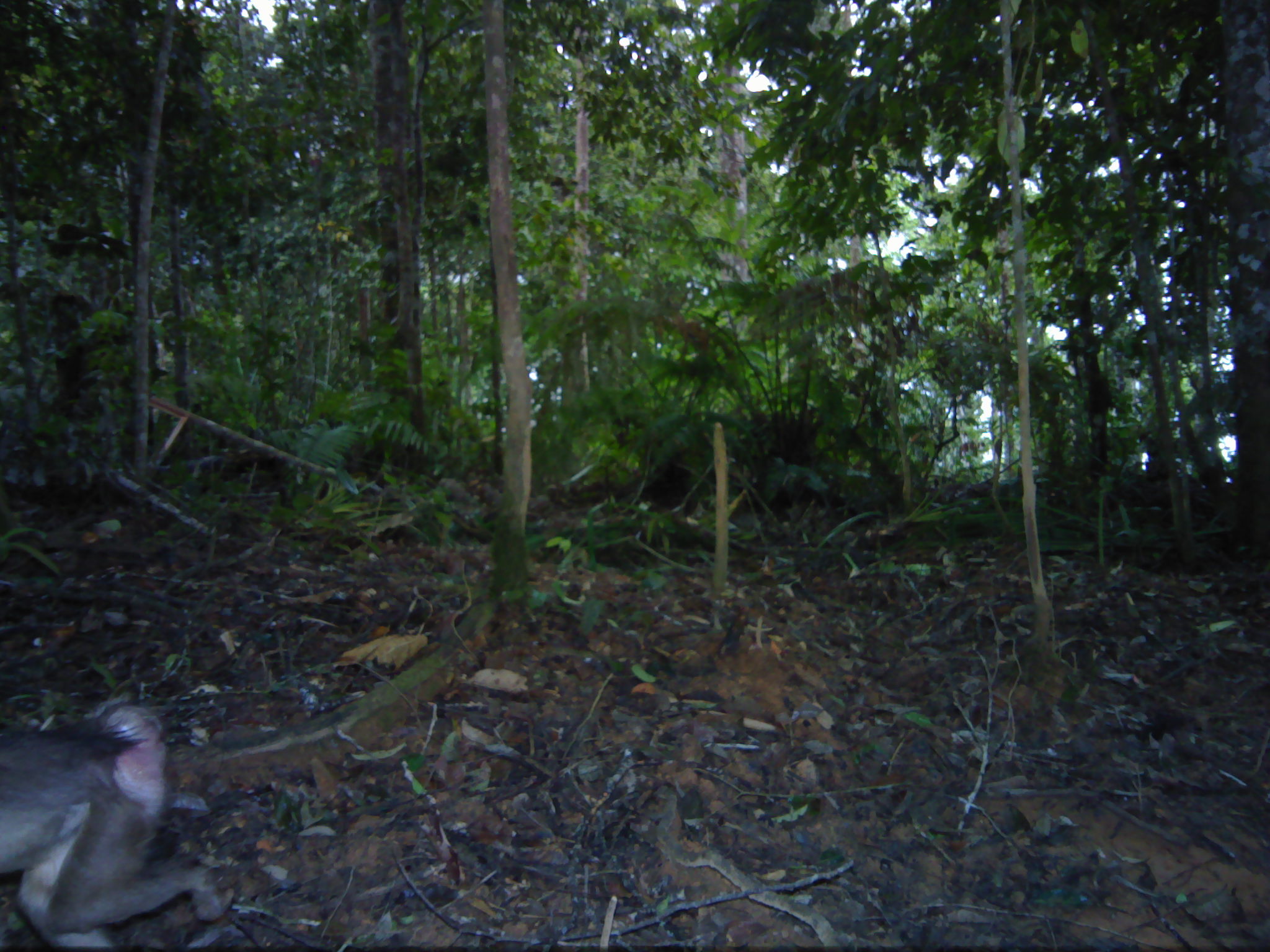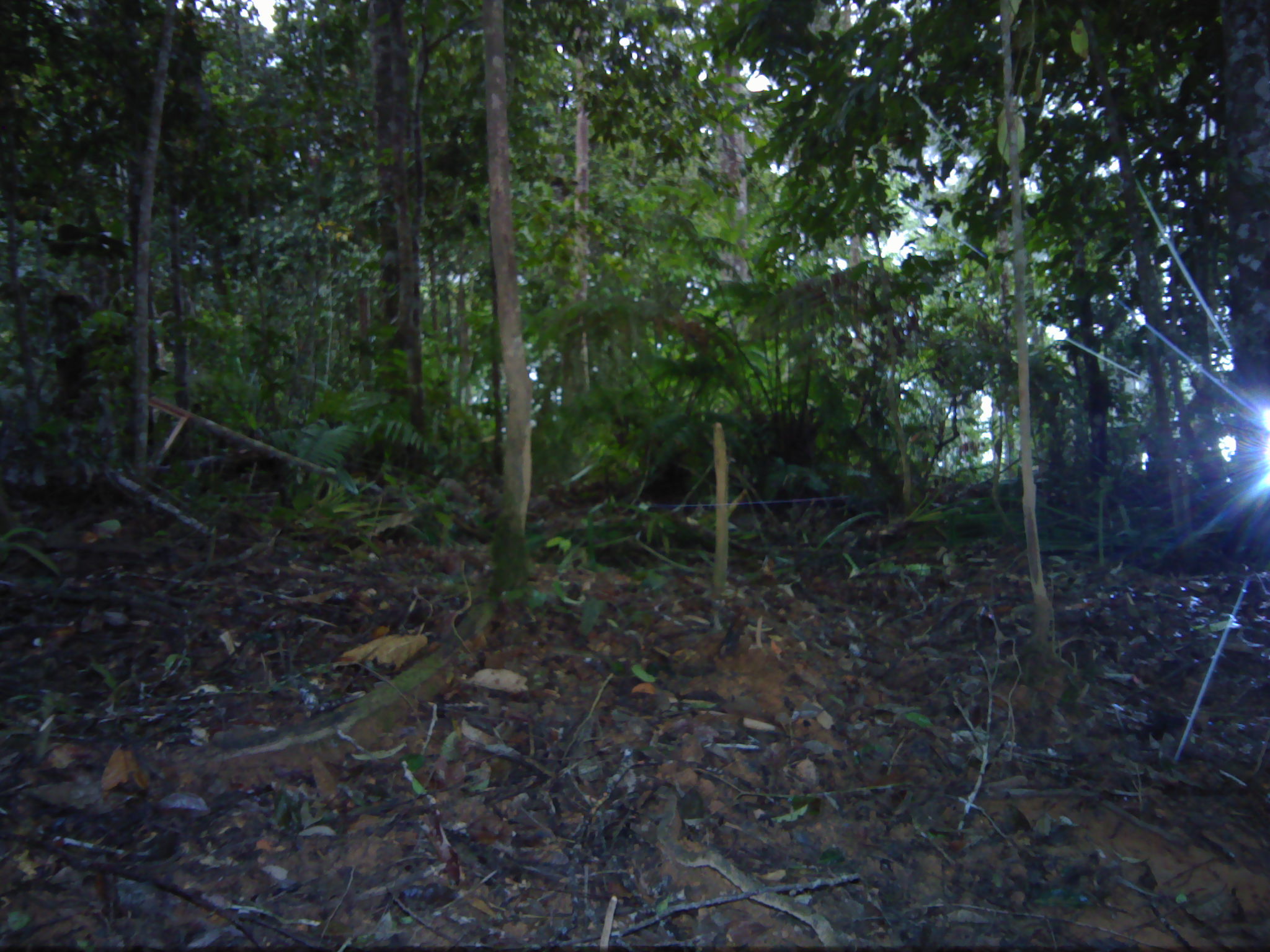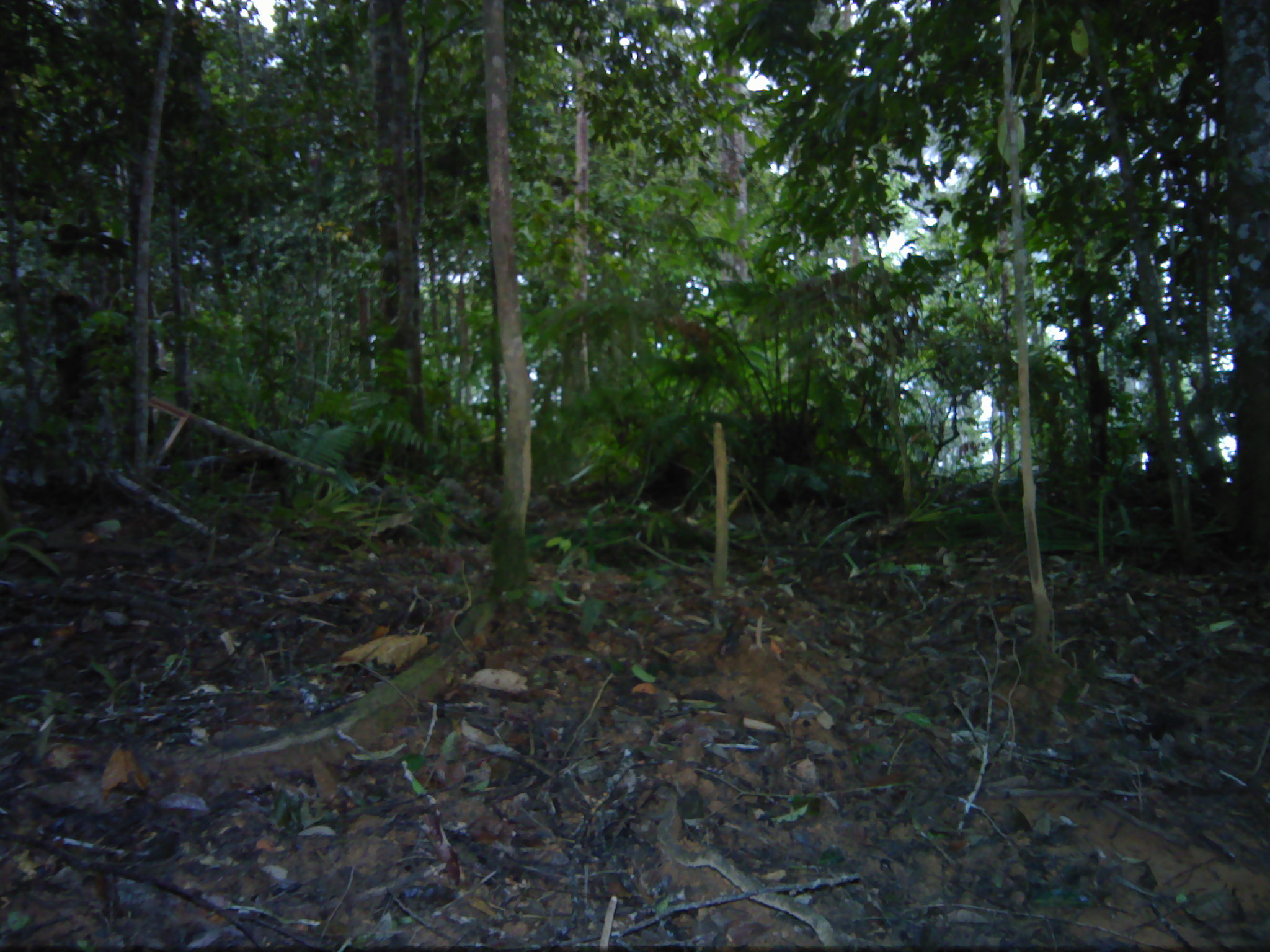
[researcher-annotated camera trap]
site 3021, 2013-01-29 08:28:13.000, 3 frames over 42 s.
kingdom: Animalia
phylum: Chordata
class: Mammalia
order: Primates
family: Cercopithecidae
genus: Macaca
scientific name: Macaca nemestrina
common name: southern pig-tailed macaque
Macaca nemestrina (southern pig-tailed macaque), count 1.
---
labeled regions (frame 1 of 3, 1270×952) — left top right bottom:
macaca nemestrina: 0 694 227 949